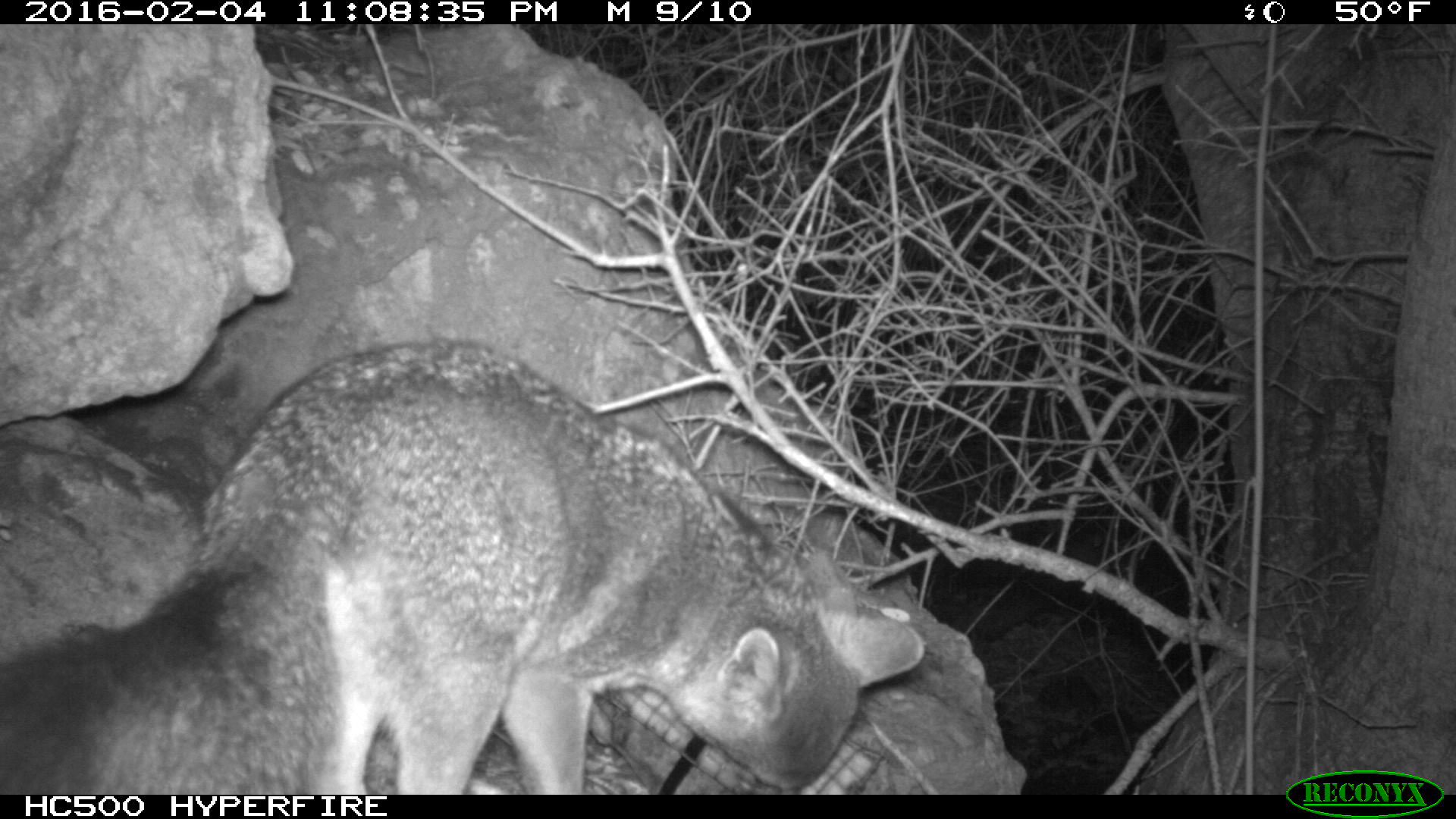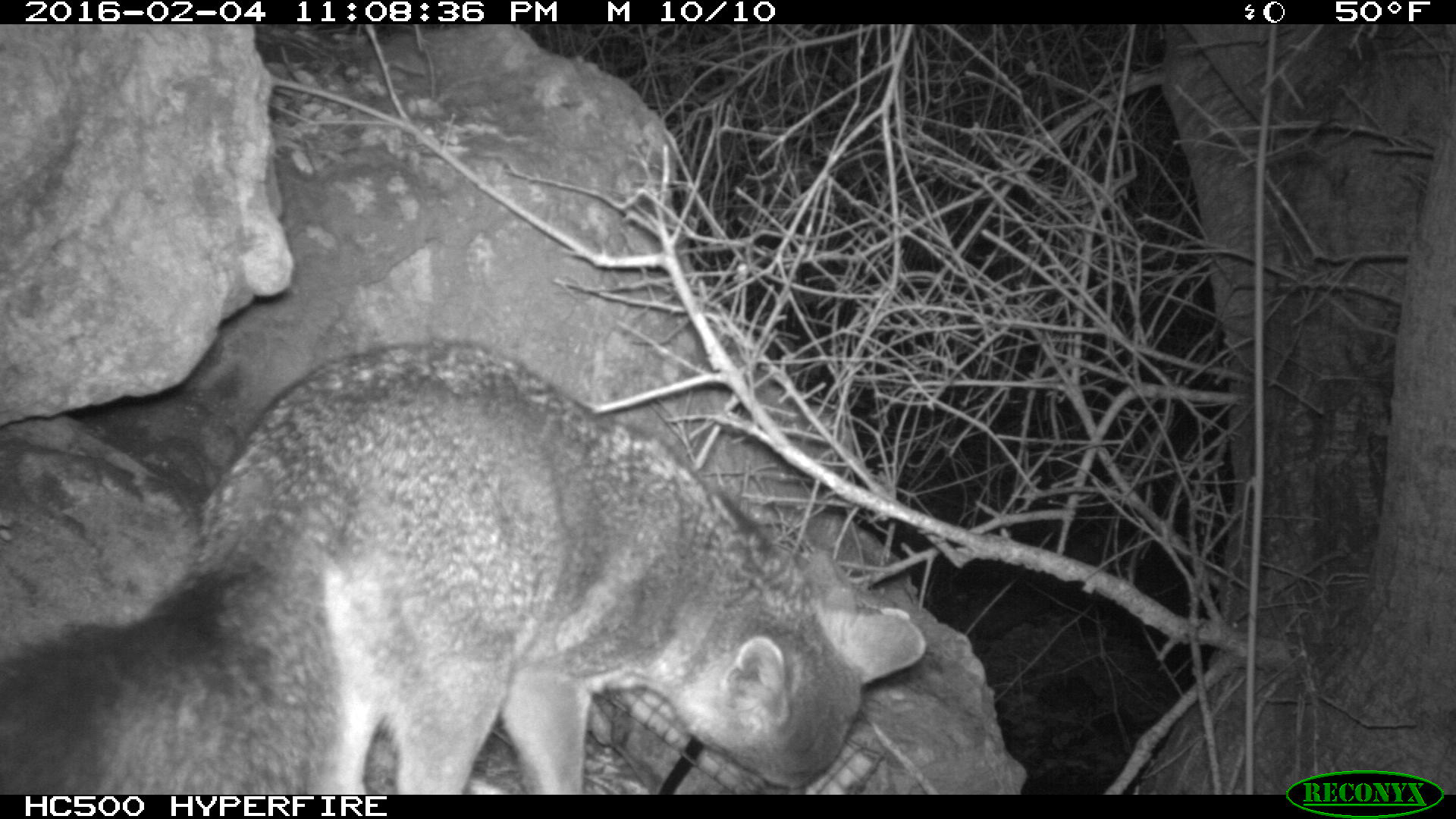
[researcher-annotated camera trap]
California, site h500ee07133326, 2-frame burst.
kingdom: Animalia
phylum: Chordata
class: Mammalia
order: Carnivora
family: Canidae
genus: Urocyon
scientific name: Urocyon littoralis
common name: island fox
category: fox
Fox (island fox) (Urocyon littoralis).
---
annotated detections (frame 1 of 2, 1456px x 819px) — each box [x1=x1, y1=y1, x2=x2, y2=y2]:
fox: [x1=0, y1=337, x2=924, y2=793]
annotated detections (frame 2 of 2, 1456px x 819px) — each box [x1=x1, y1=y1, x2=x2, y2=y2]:
fox: [x1=0, y1=340, x2=925, y2=795]